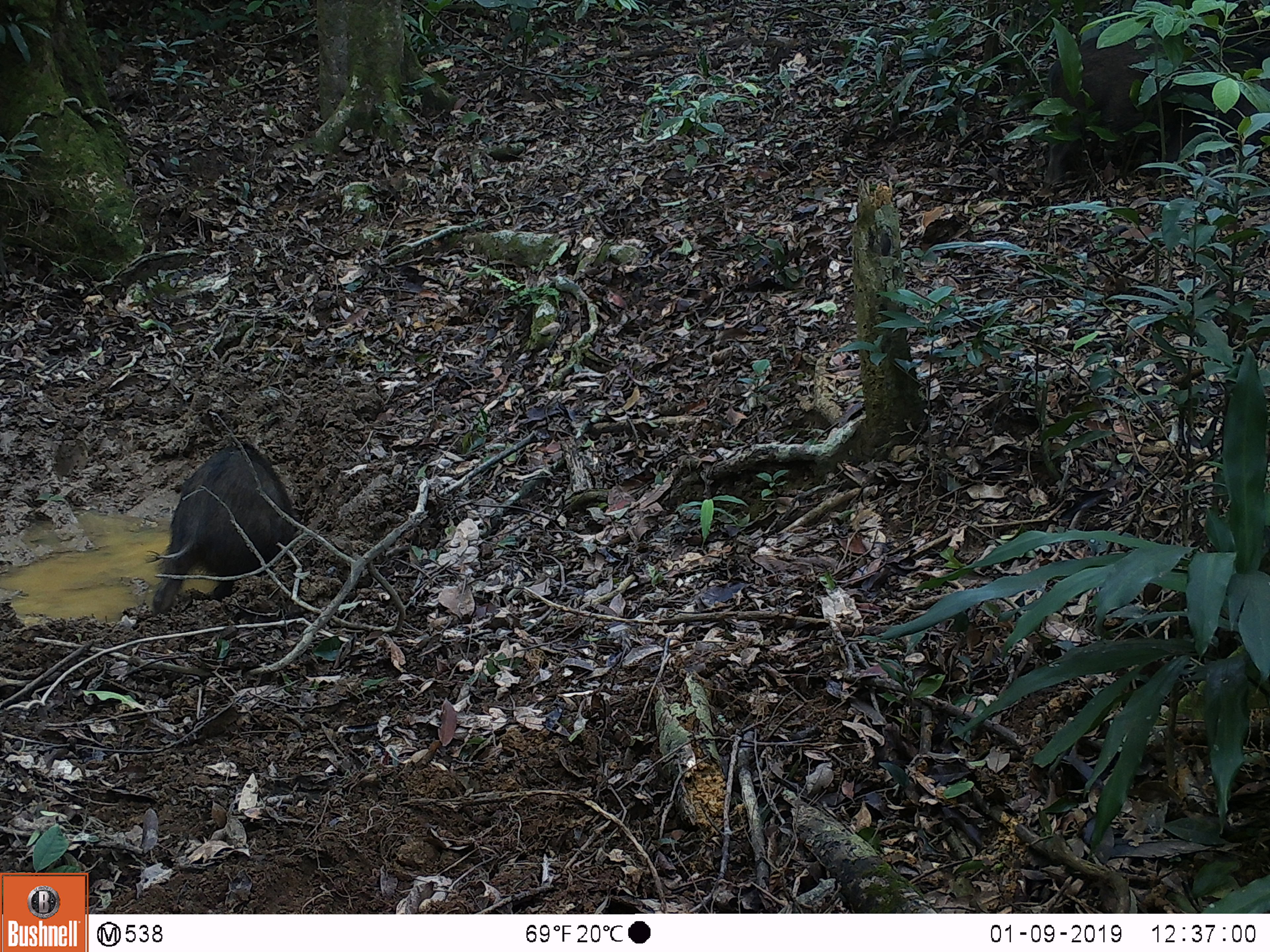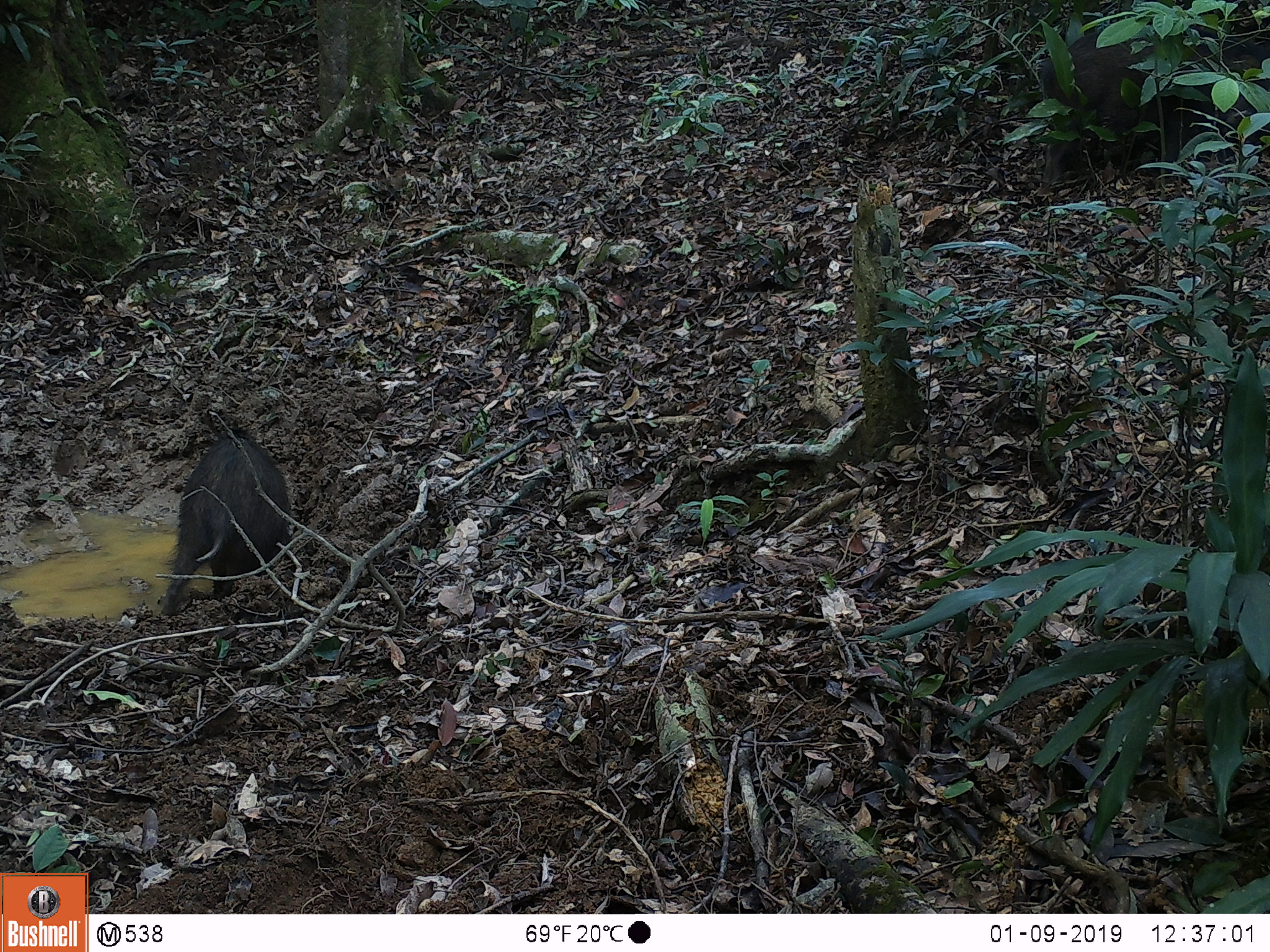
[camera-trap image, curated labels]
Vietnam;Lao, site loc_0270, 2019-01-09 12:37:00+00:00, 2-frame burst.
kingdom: Animalia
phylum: Chordata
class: Mammalia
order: Artiodactyla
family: Suidae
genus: Sus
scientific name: Sus scrofa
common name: eurasian wild pig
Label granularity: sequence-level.